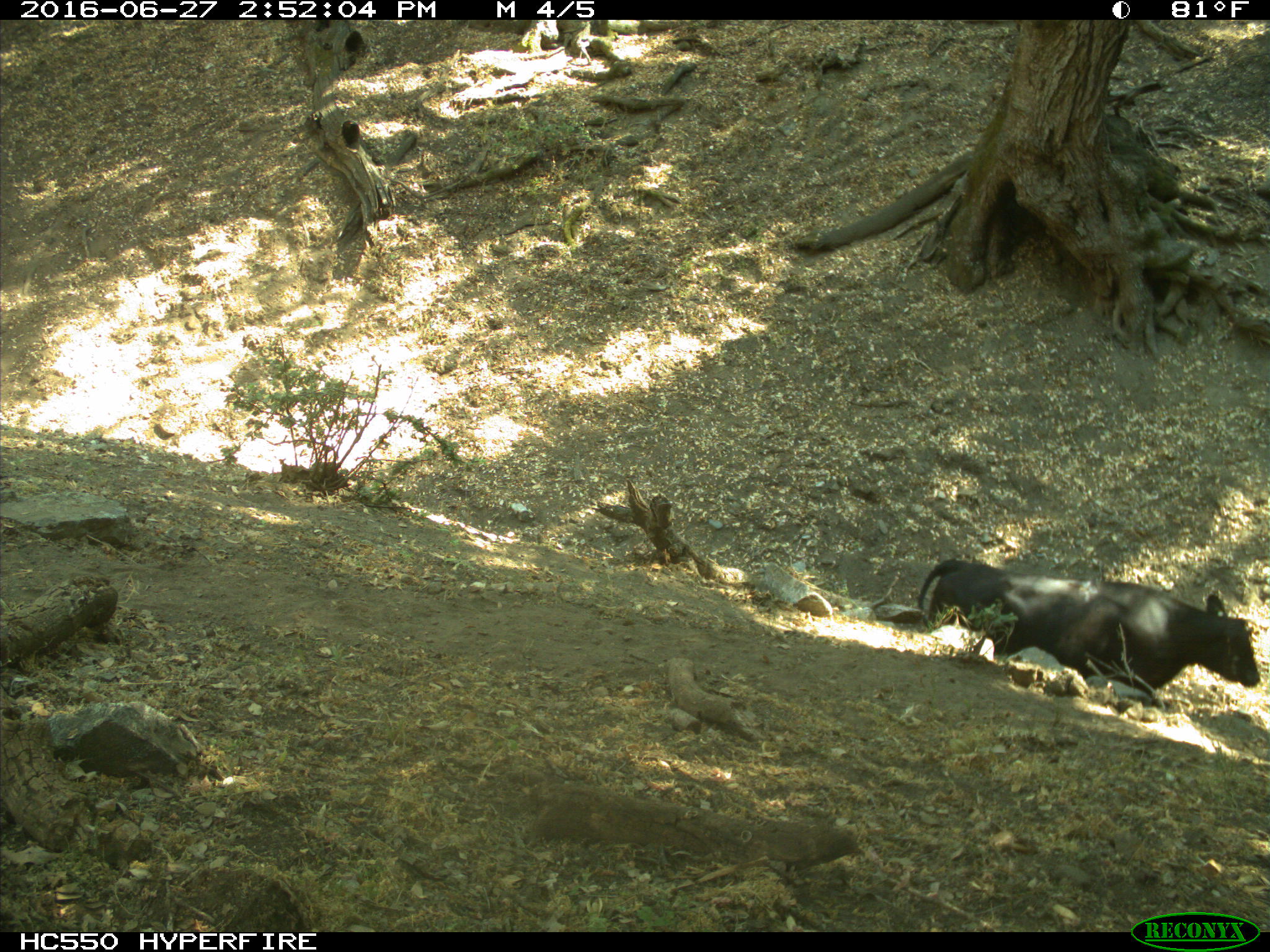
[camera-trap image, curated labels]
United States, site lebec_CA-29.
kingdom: Animalia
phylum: Chordata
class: Mammalia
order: Artiodactyla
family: Bovidae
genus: Bos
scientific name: Bos taurus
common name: domestic cow